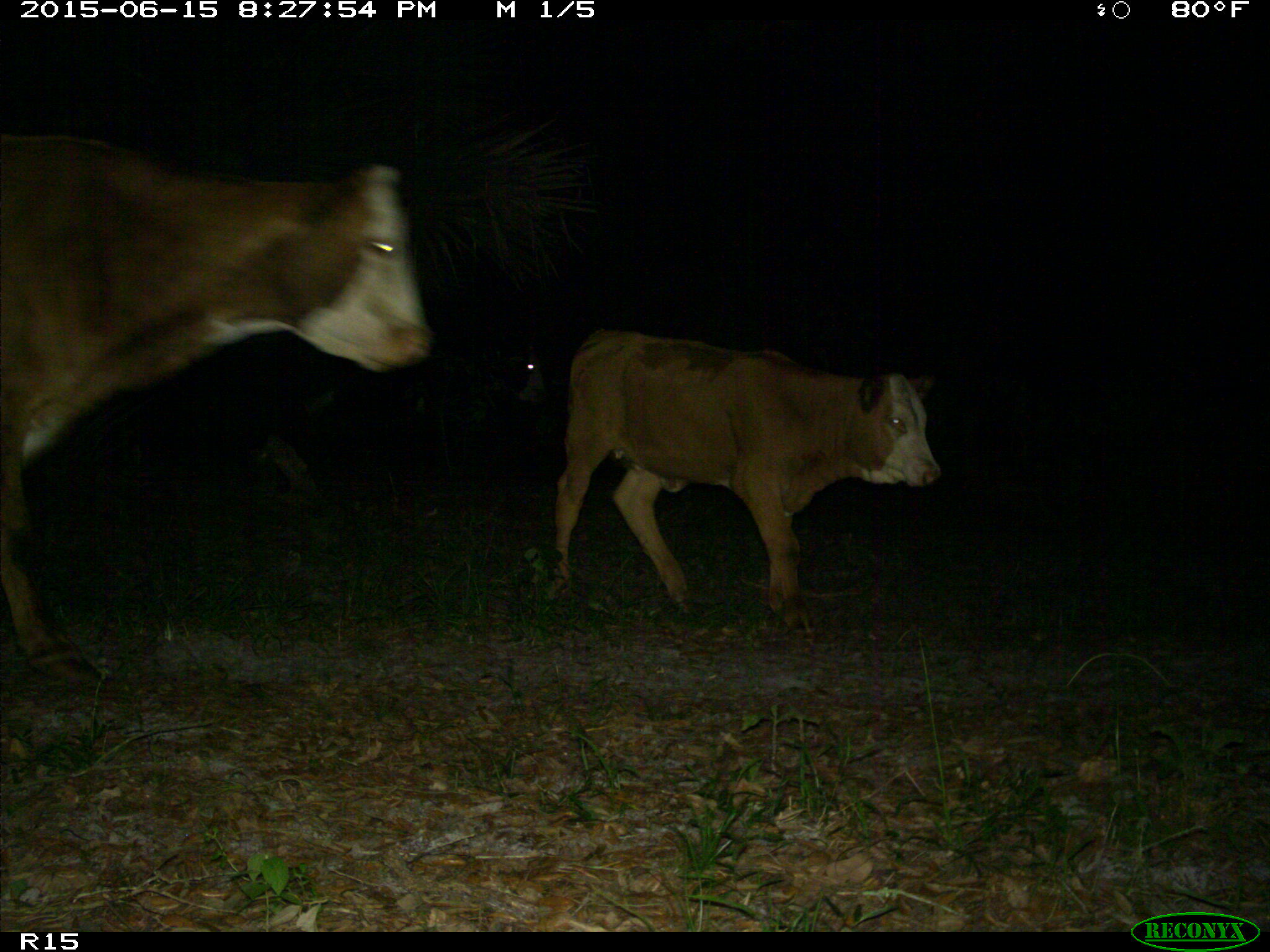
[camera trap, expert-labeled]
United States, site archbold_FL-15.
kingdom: Animalia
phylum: Chordata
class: Mammalia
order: Artiodactyla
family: Bovidae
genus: Bos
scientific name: Bos taurus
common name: domestic cow